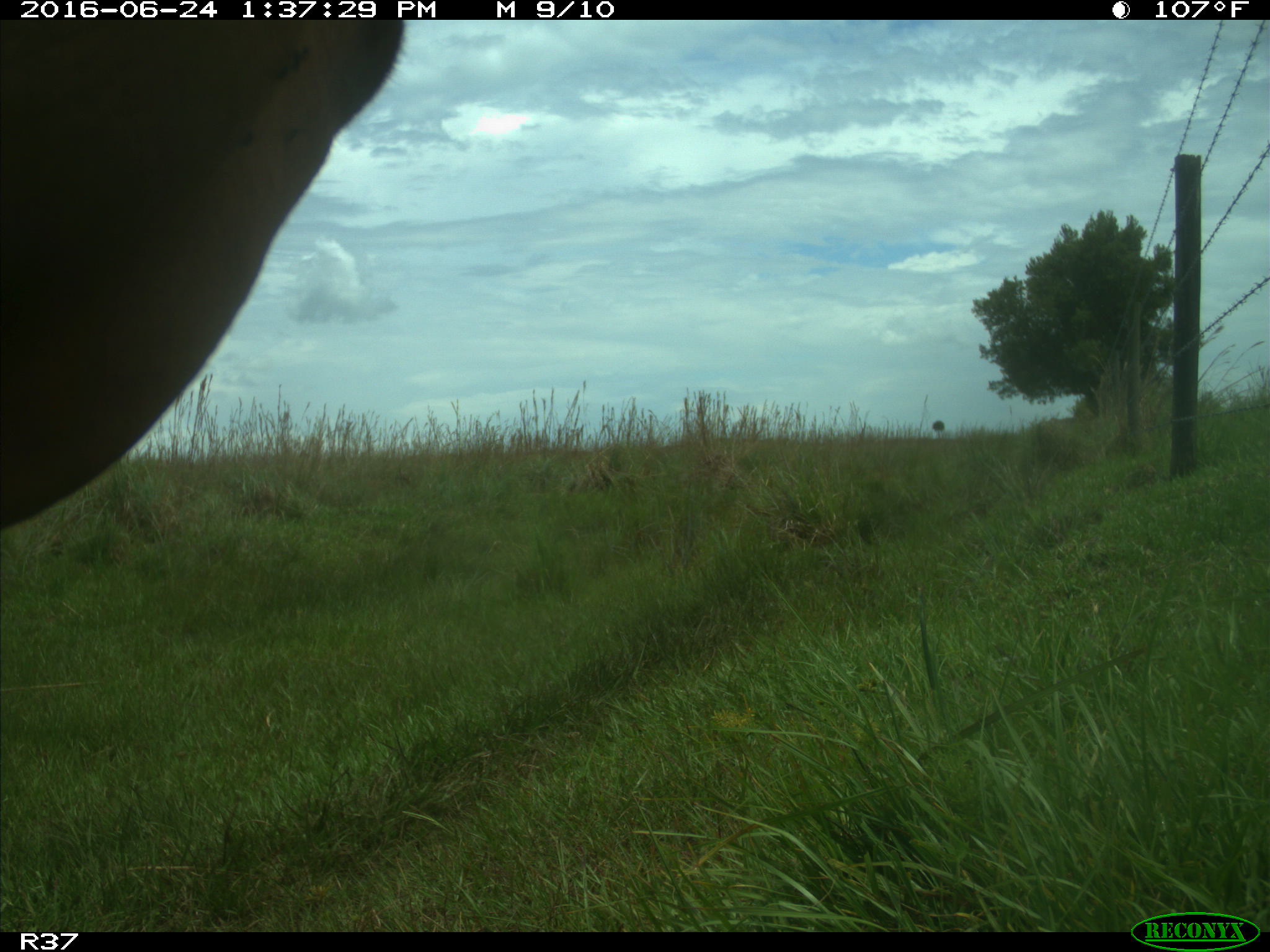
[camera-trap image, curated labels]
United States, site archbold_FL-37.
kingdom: Animalia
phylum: Chordata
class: Mammalia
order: Artiodactyla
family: Bovidae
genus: Bos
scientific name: Bos taurus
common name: domestic cow